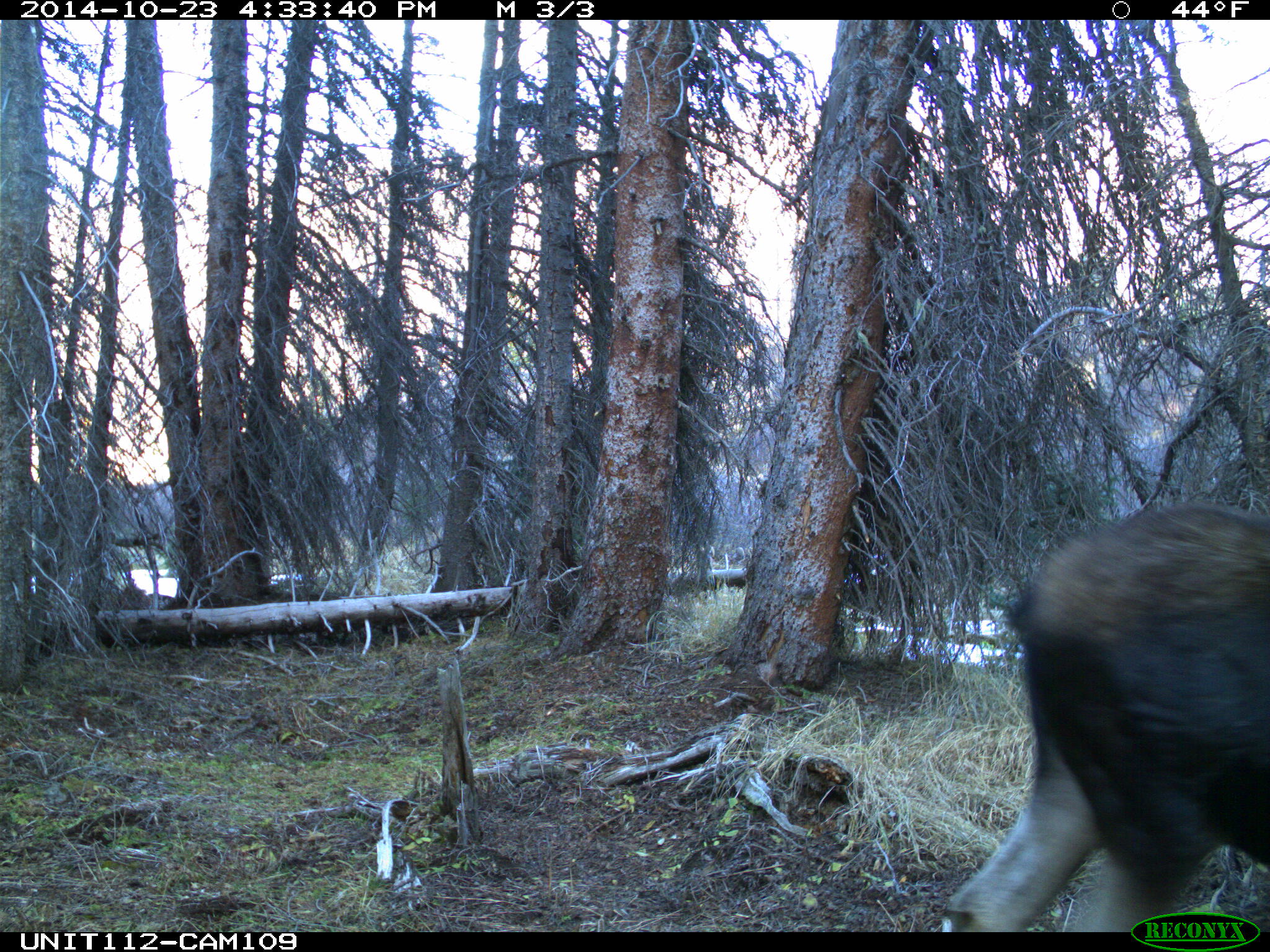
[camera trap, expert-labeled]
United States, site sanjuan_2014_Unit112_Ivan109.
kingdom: Animalia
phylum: Chordata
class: Mammalia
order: Artiodactyla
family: Cervidae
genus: Alces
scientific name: Alces alces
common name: moose